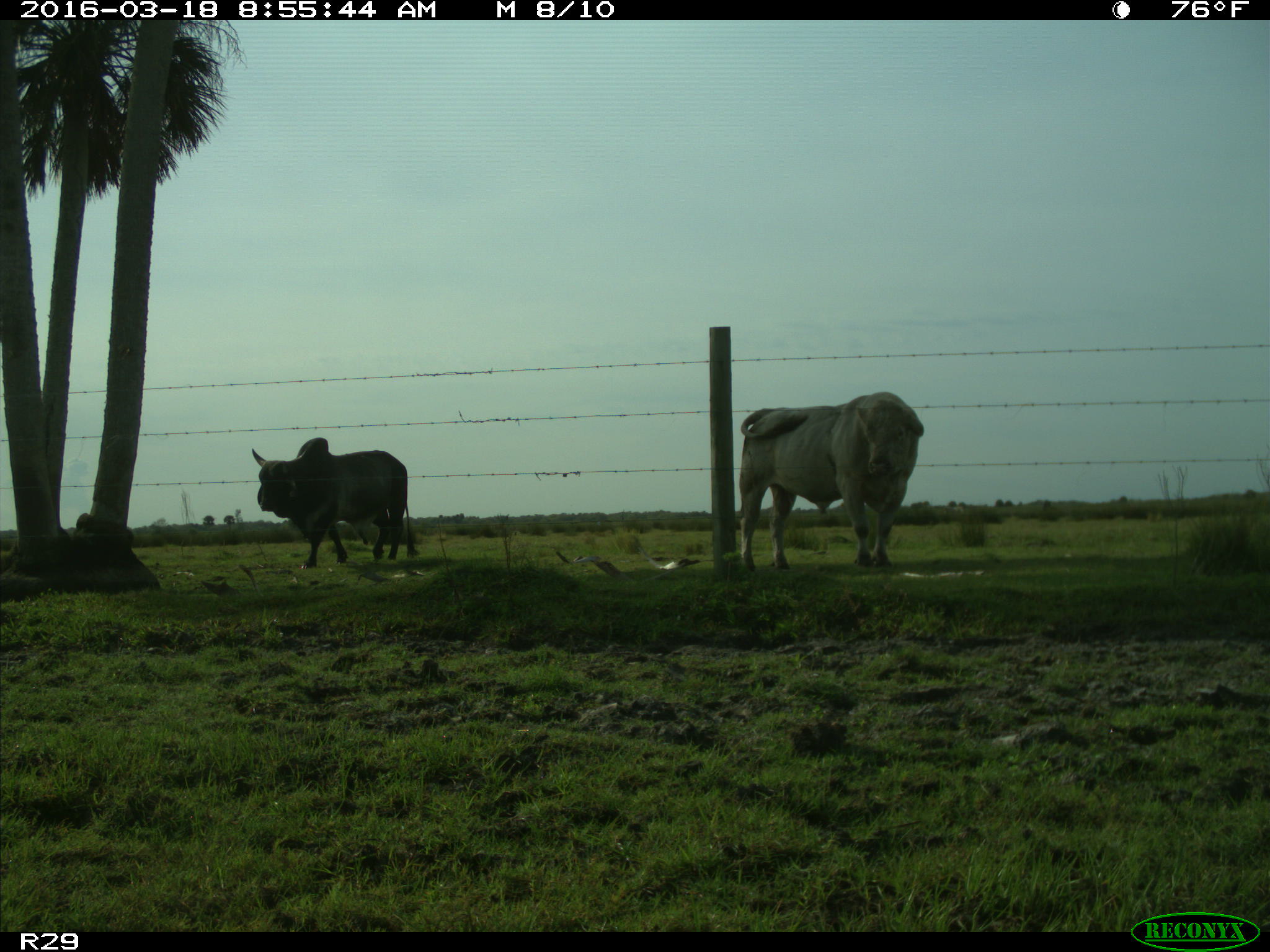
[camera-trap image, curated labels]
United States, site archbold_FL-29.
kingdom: Animalia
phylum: Chordata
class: Mammalia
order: Artiodactyla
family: Bovidae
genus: Bos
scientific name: Bos taurus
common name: domestic cow